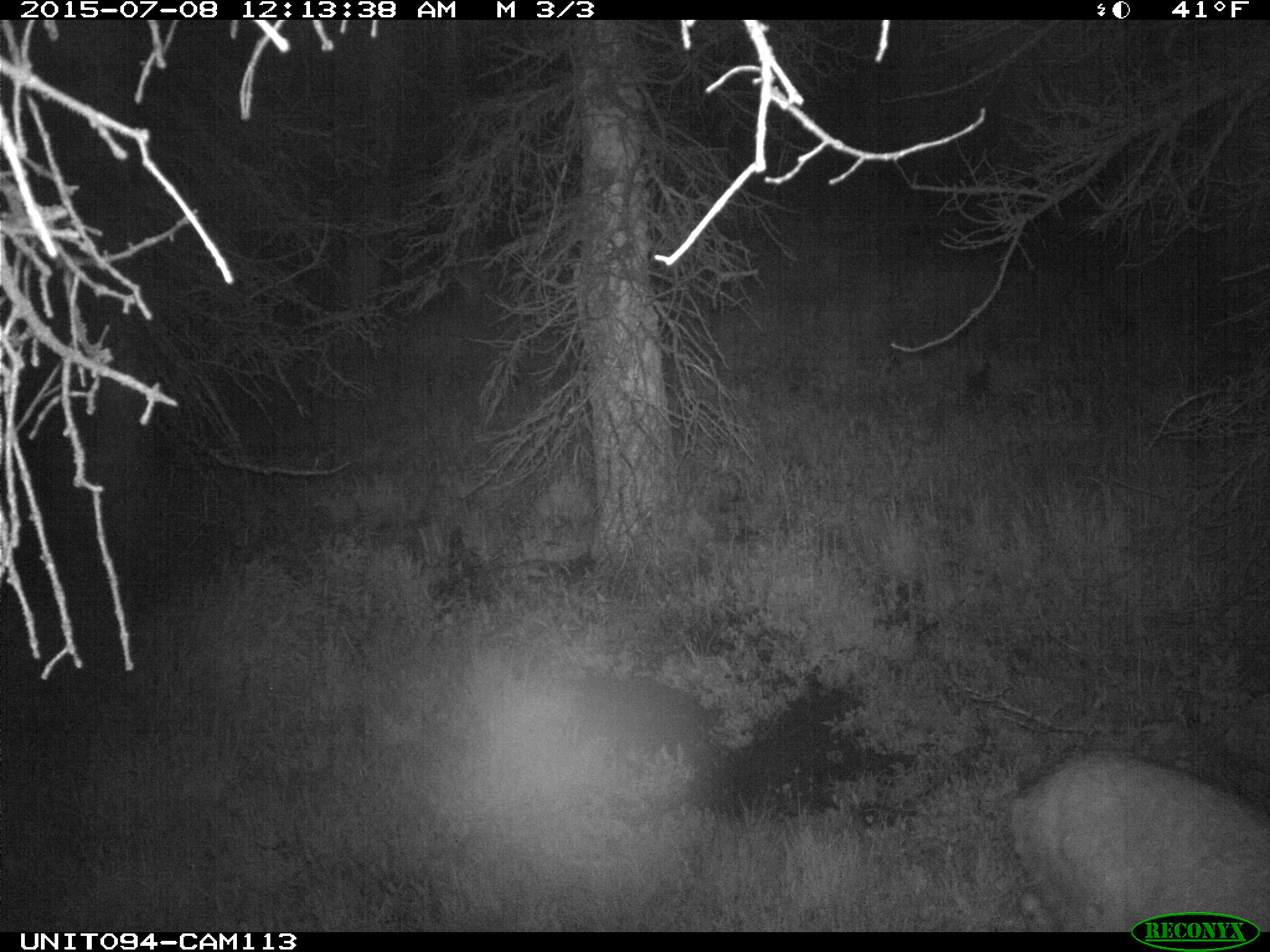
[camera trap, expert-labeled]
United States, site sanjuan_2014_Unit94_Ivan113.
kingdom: Animalia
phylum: Chordata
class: Mammalia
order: Artiodactyla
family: Cervidae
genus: Odocoileus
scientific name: Odocoileus hemionus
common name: mule deer